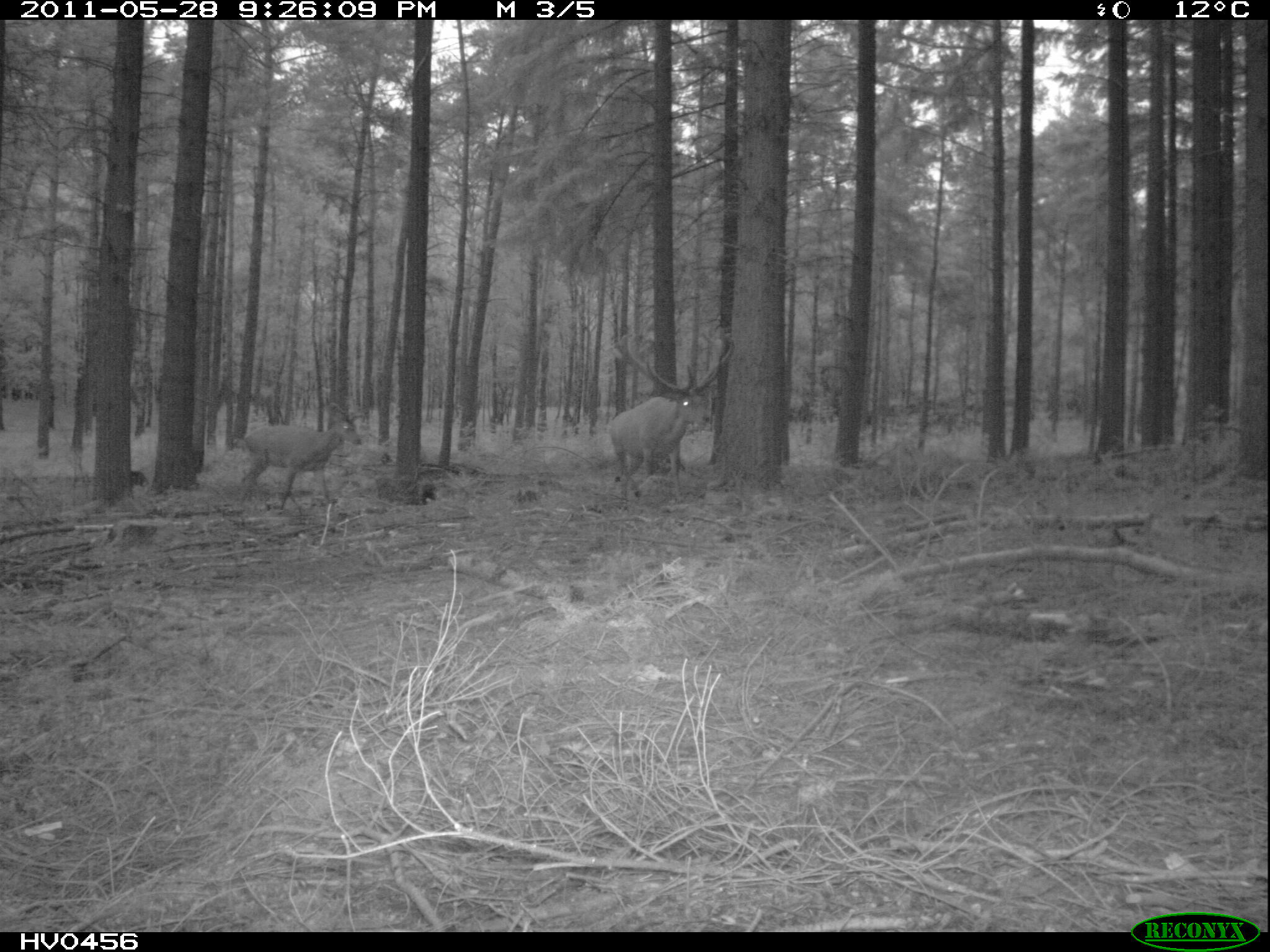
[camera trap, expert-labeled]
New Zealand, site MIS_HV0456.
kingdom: Animalia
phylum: Chordata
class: Mammalia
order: Artiodactyla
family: Cervidae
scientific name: Cervidae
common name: deer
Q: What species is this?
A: Deer (Cervidae).